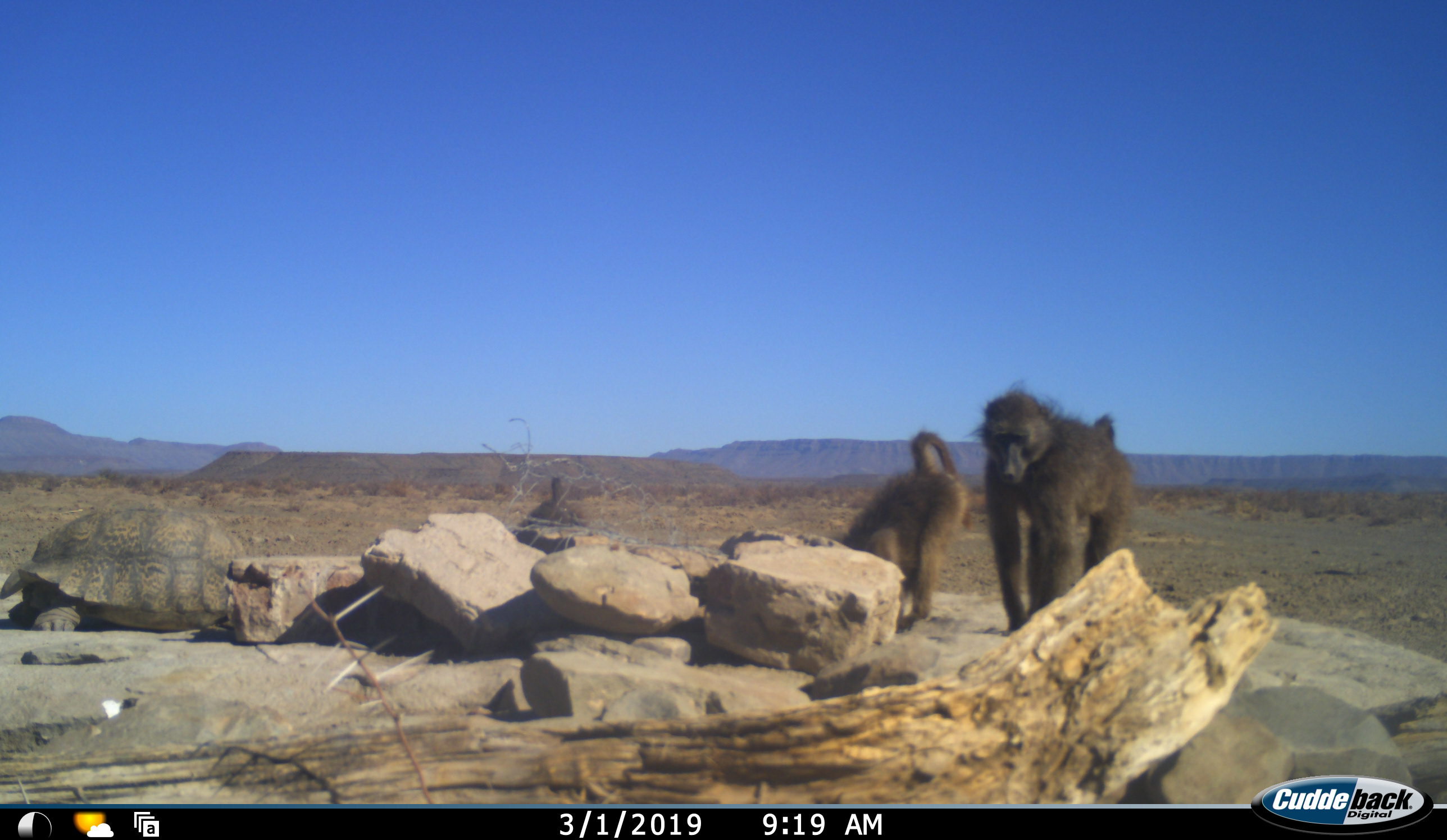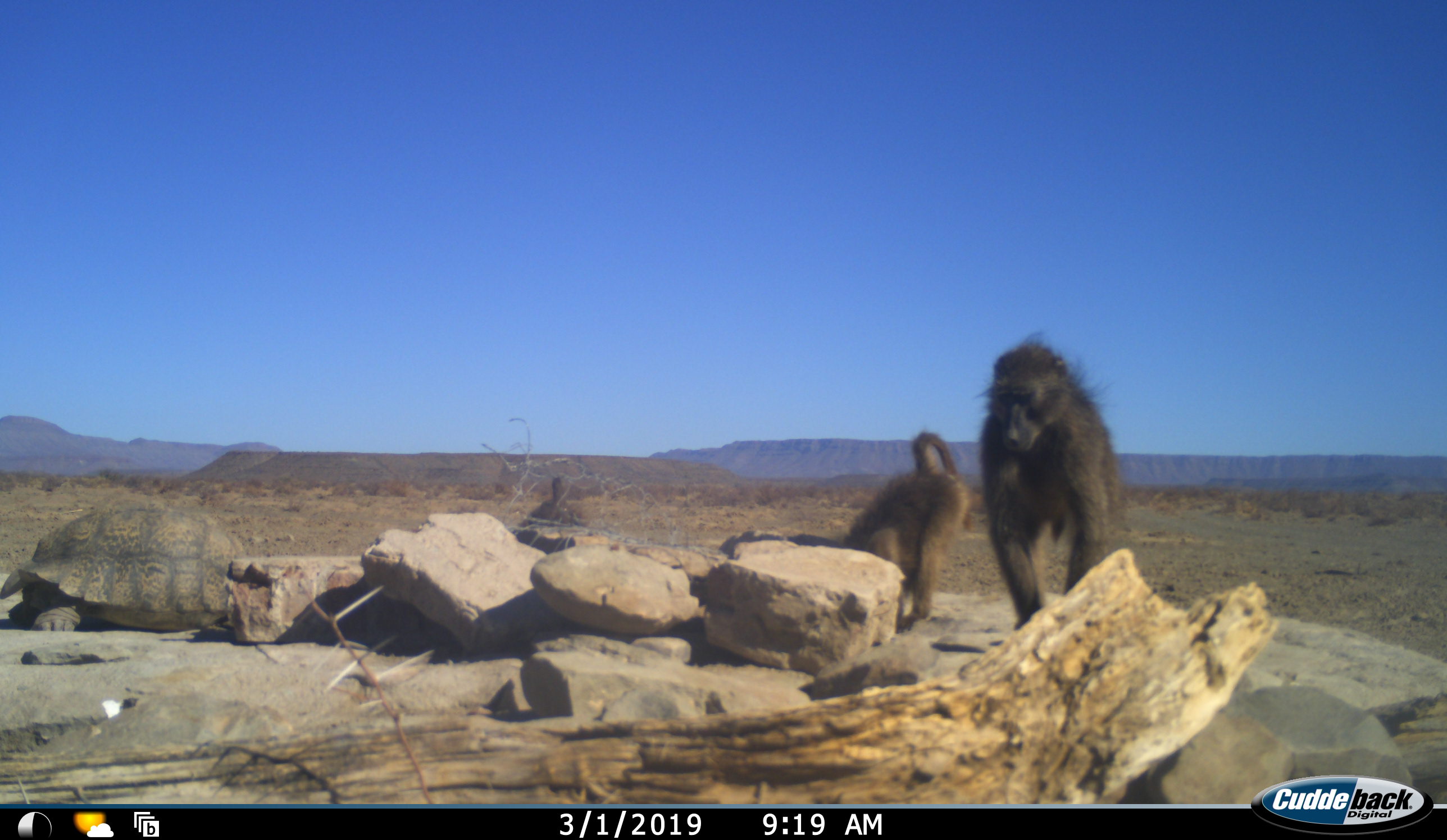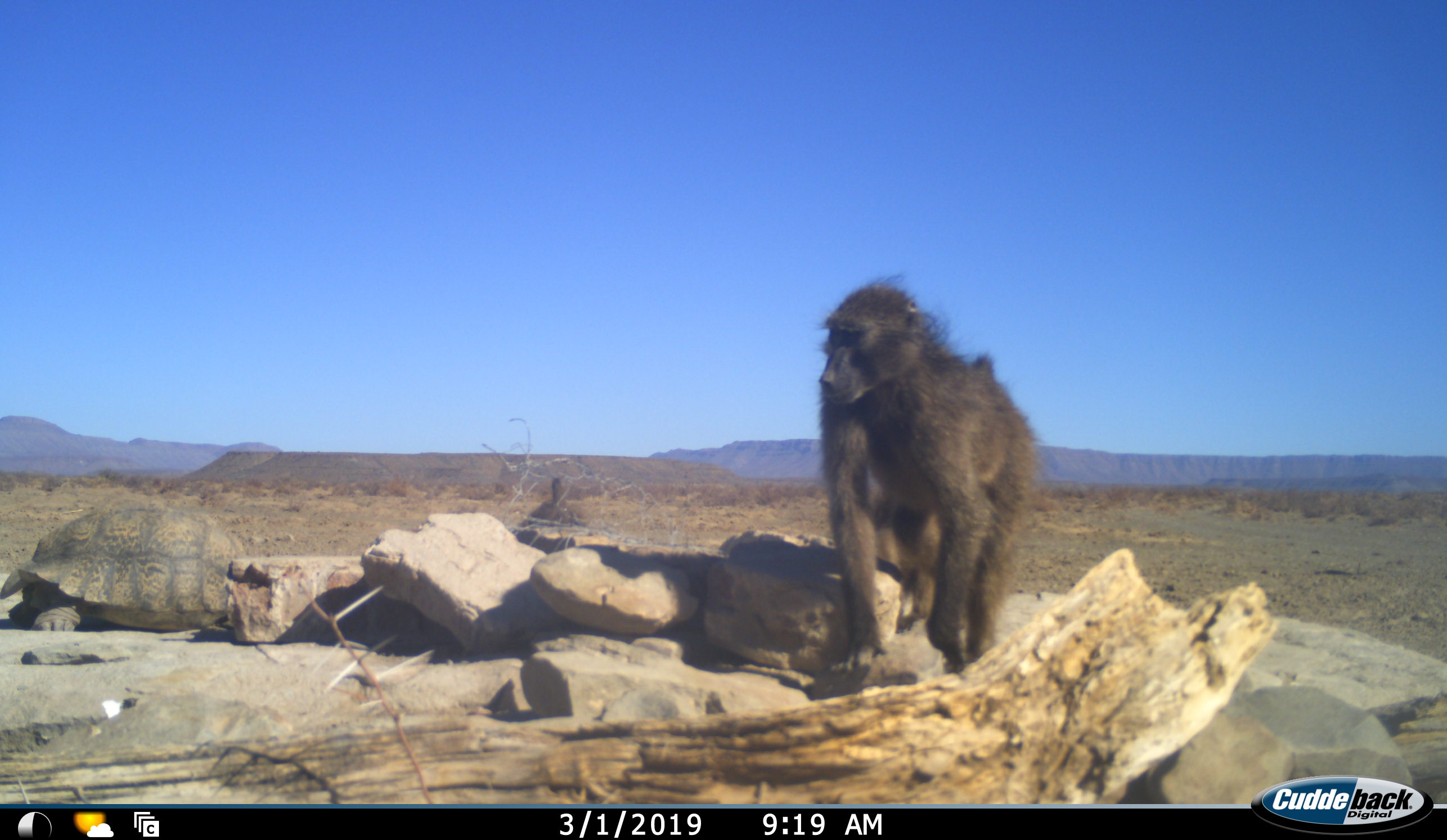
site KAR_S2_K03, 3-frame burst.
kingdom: Animalia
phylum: Chordata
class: Mammalia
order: Primates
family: Cercopithecidae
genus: Papio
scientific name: Papio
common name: baboon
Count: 2.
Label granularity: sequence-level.